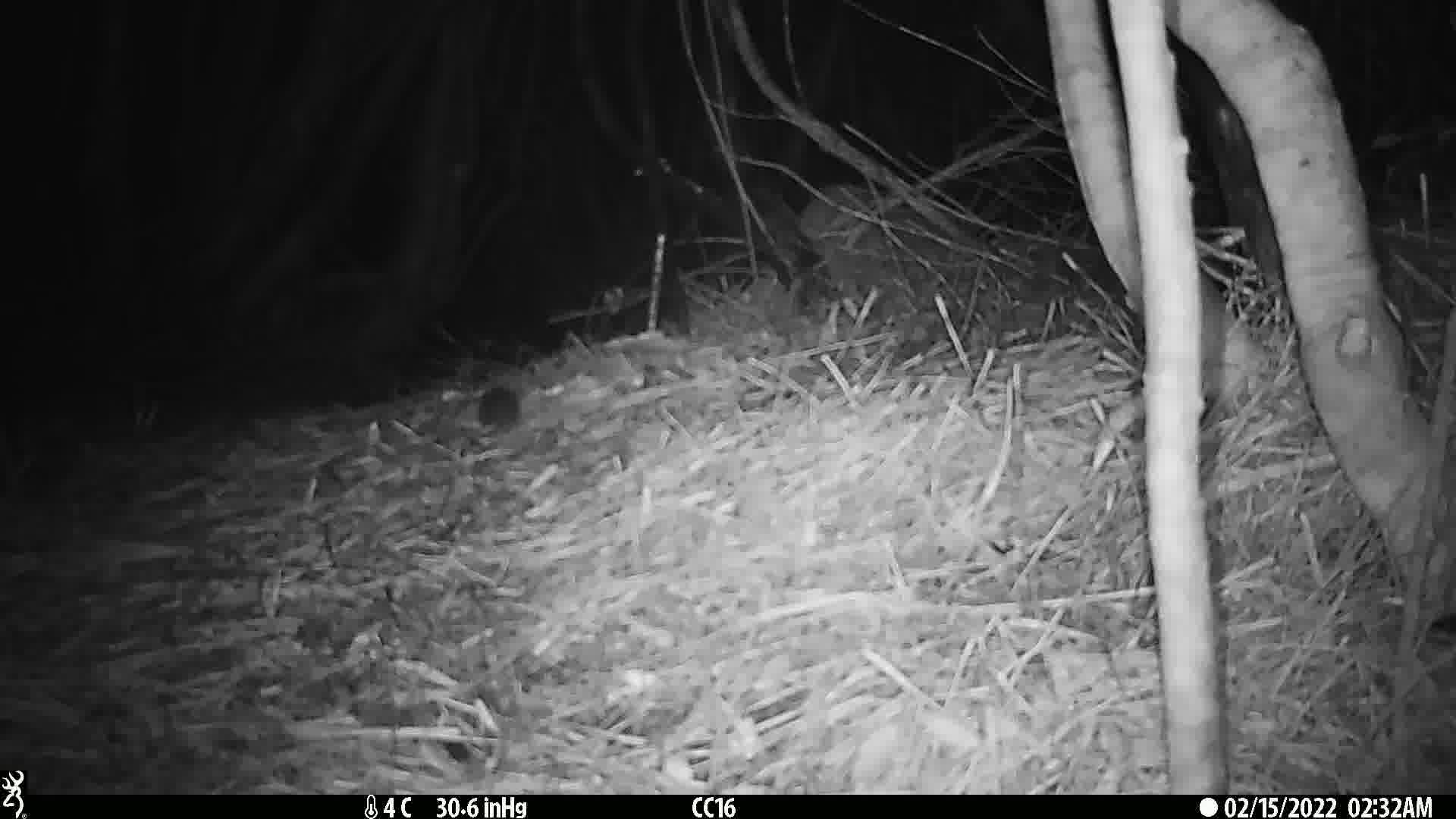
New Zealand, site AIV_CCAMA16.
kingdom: Animalia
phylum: Chordata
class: Mammalia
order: Rodentia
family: Muridae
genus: Mus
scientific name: Mus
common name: mouse